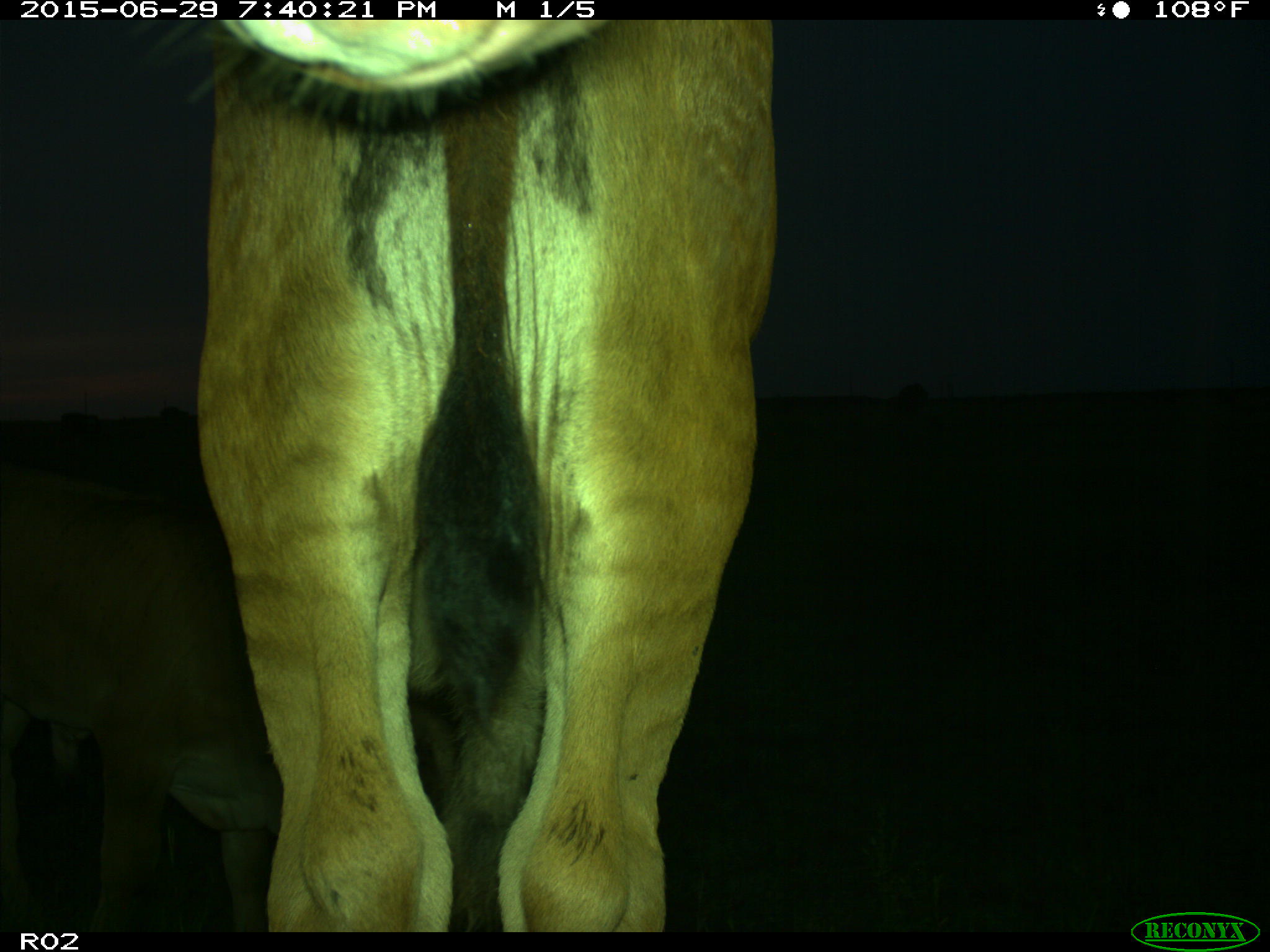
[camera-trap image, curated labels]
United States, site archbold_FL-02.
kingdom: Animalia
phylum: Chordata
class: Mammalia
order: Artiodactyla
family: Bovidae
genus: Bos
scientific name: Bos taurus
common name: domestic cow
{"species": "Bos taurus (domestic cow)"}